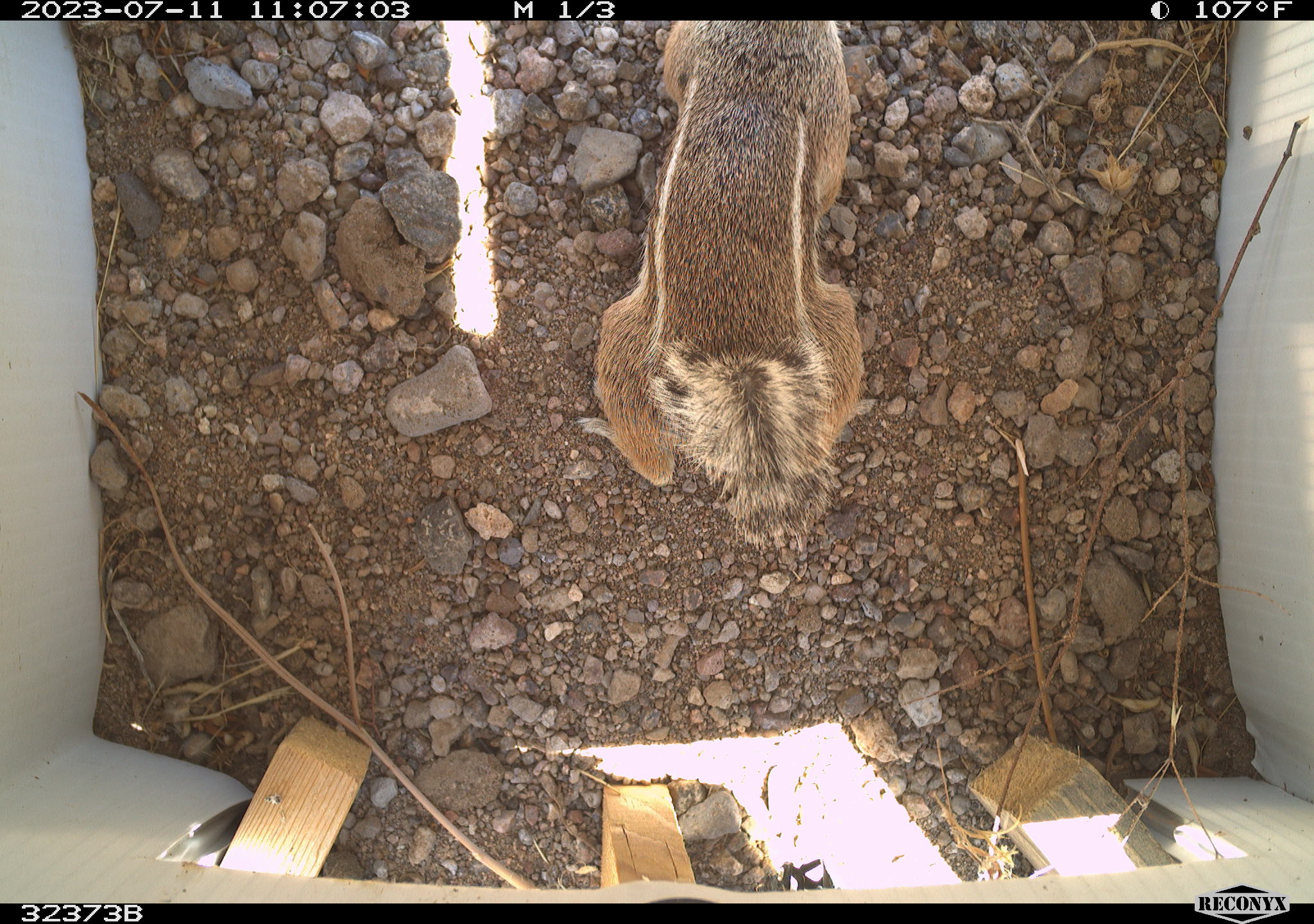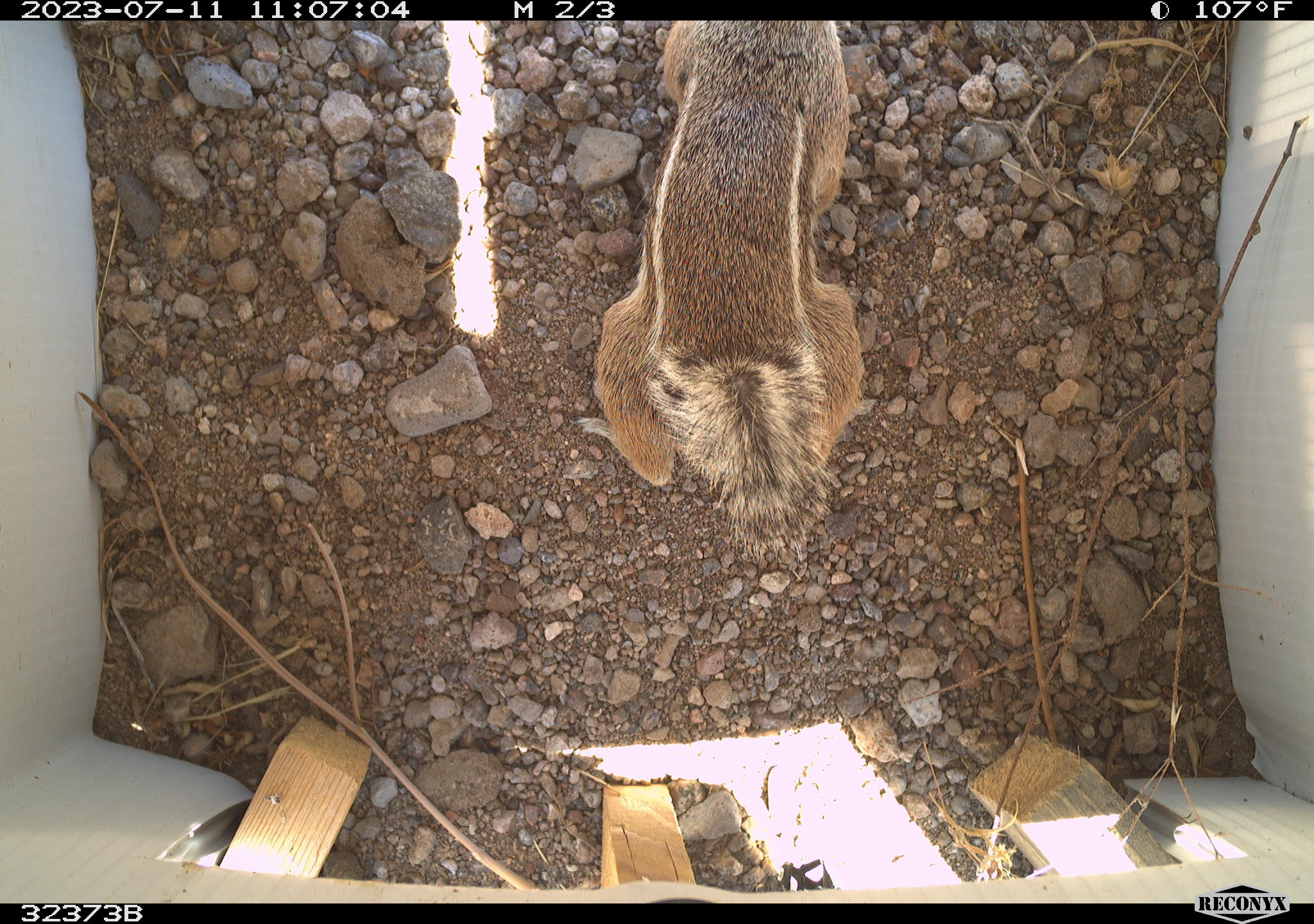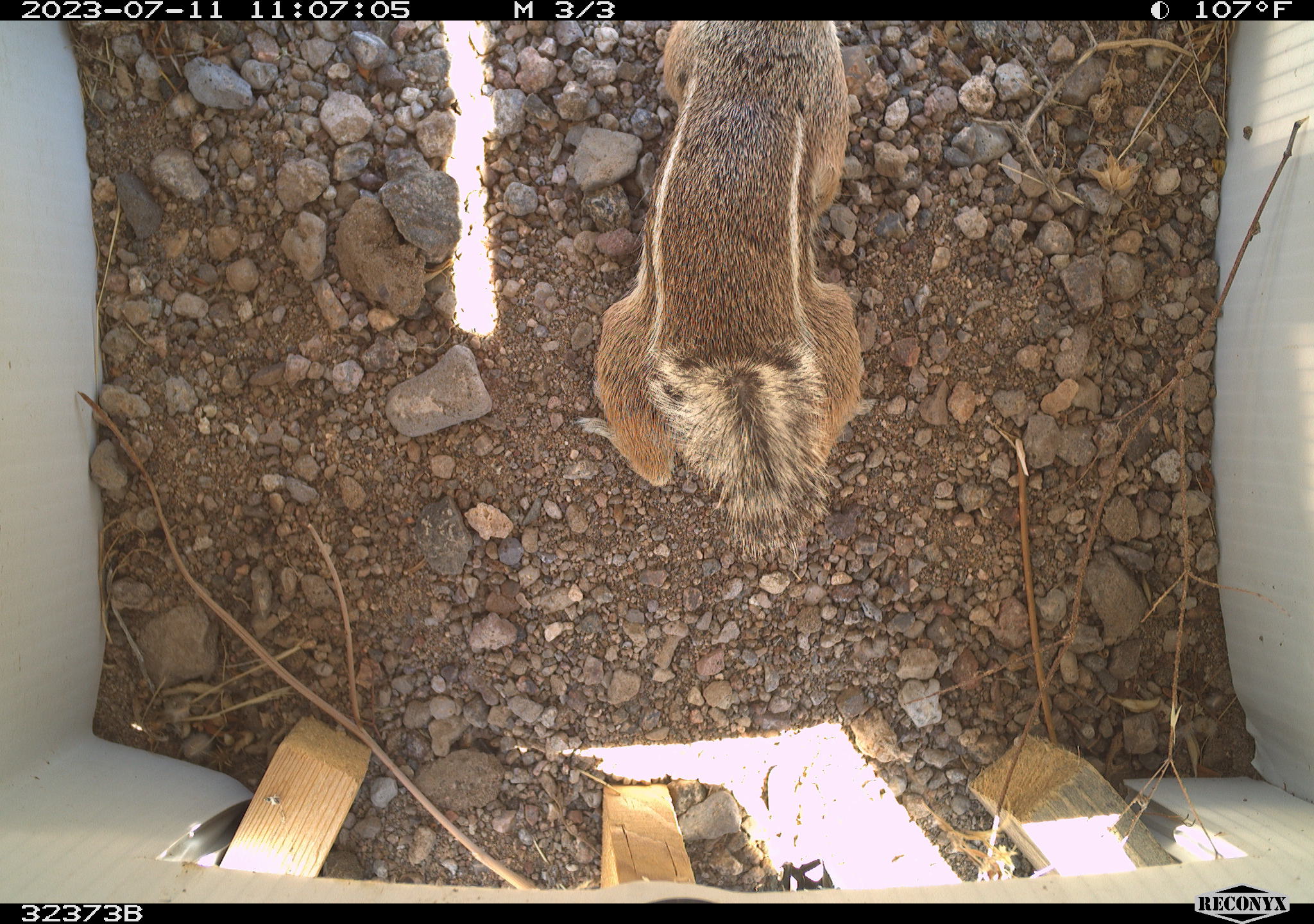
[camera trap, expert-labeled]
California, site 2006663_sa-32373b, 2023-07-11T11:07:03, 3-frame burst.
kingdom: Animalia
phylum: Chordata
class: Mammalia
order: Rodentia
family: Sciuridae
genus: Ammospermophilus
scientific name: Ammospermophilus leucurus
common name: white-tailed antelope squirrel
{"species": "white-tailed antelope squirrel (Ammospermophilus leucurus)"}